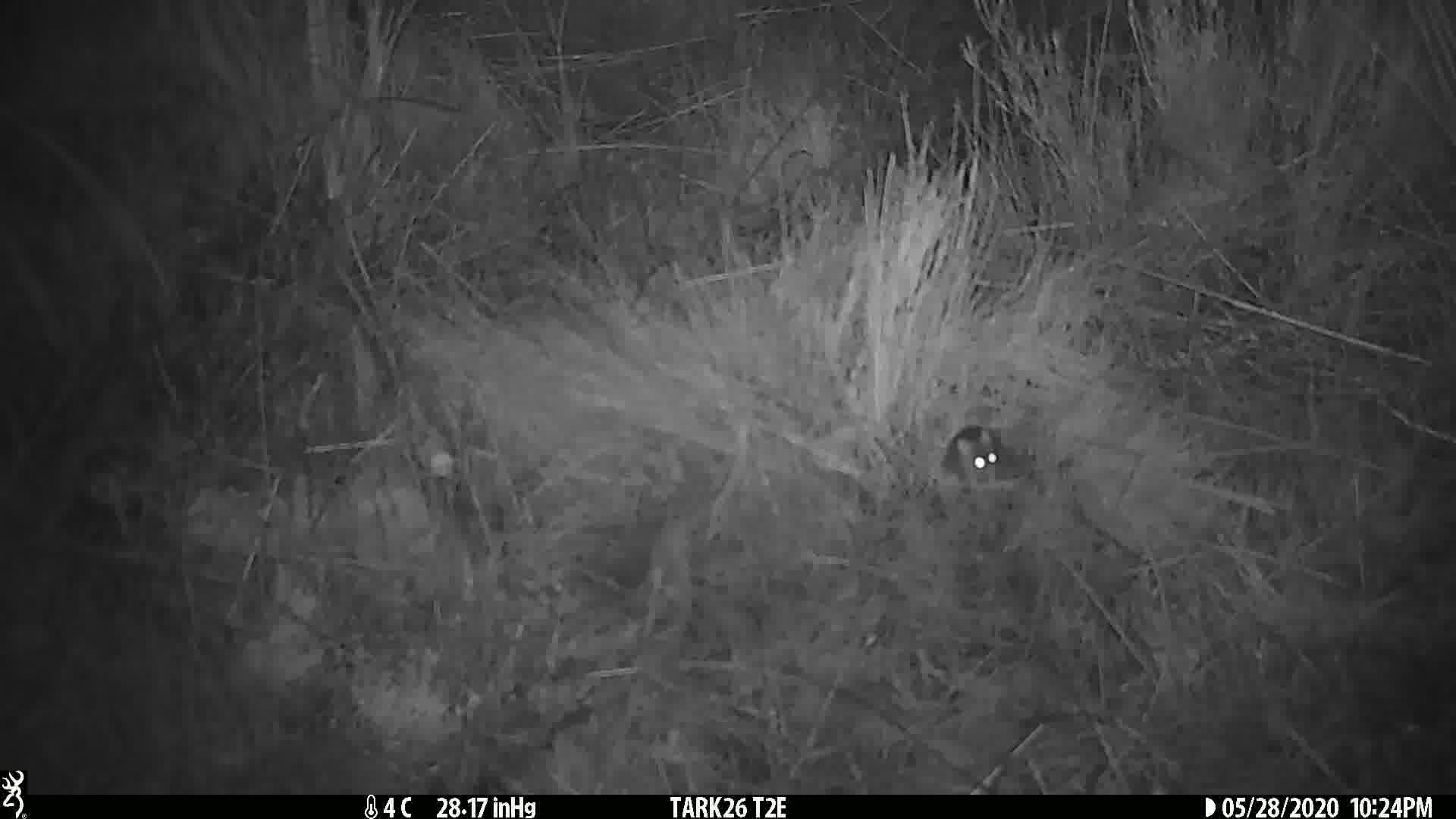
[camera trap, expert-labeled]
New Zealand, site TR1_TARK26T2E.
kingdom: Animalia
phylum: Chordata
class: Mammalia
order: Rodentia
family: Muridae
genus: Mus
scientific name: Mus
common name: mouse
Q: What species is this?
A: Mouse (Mus).